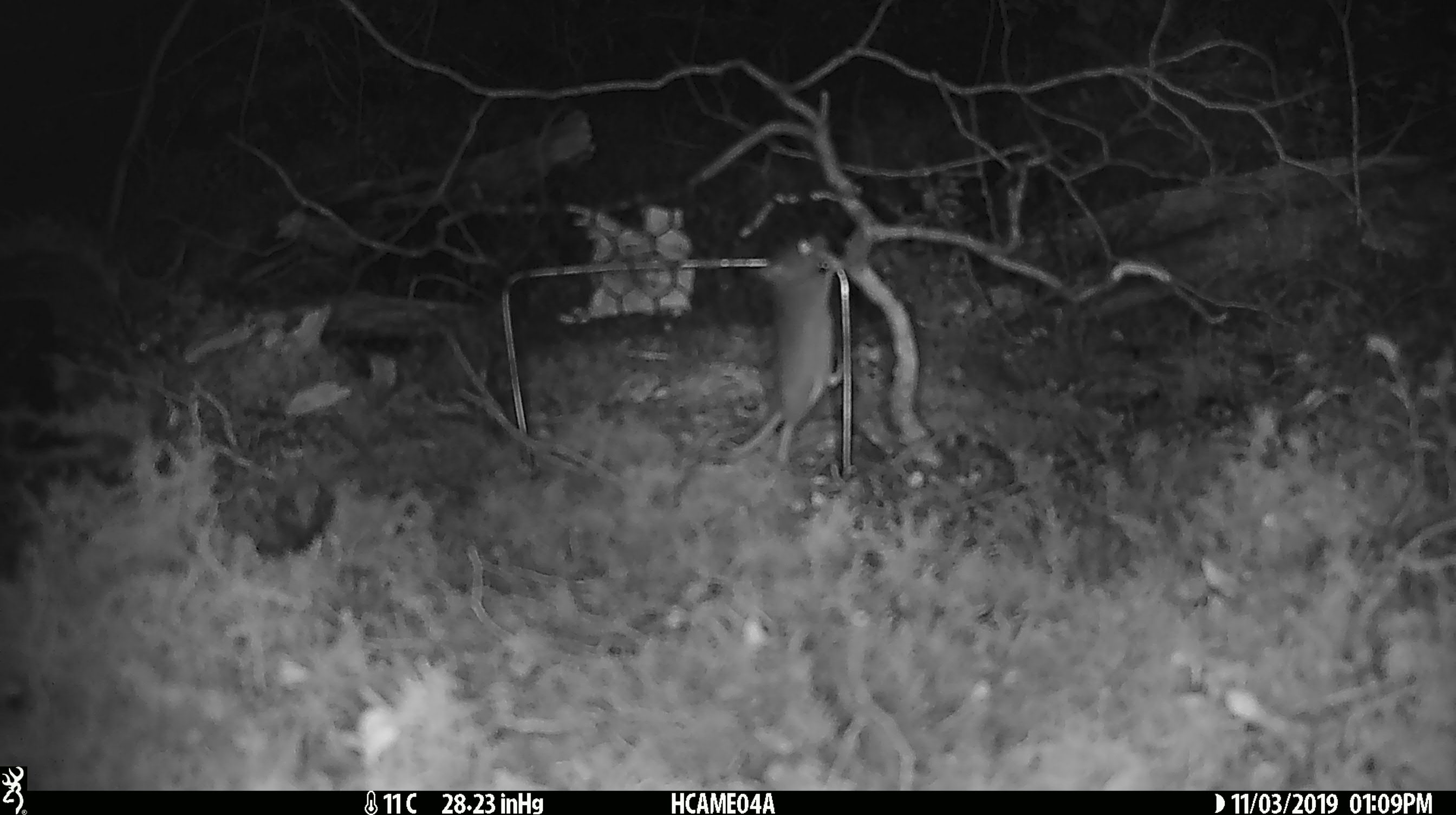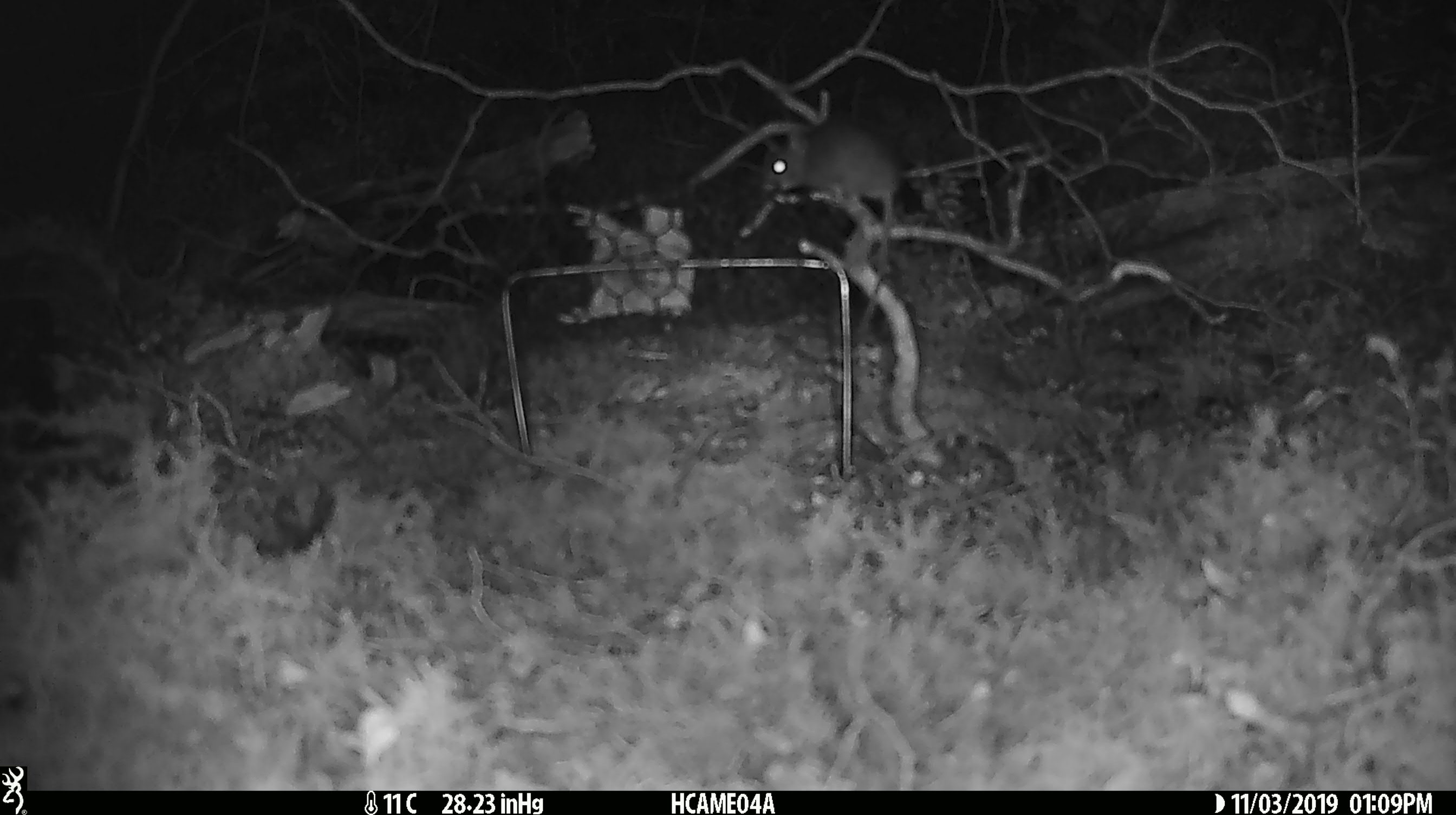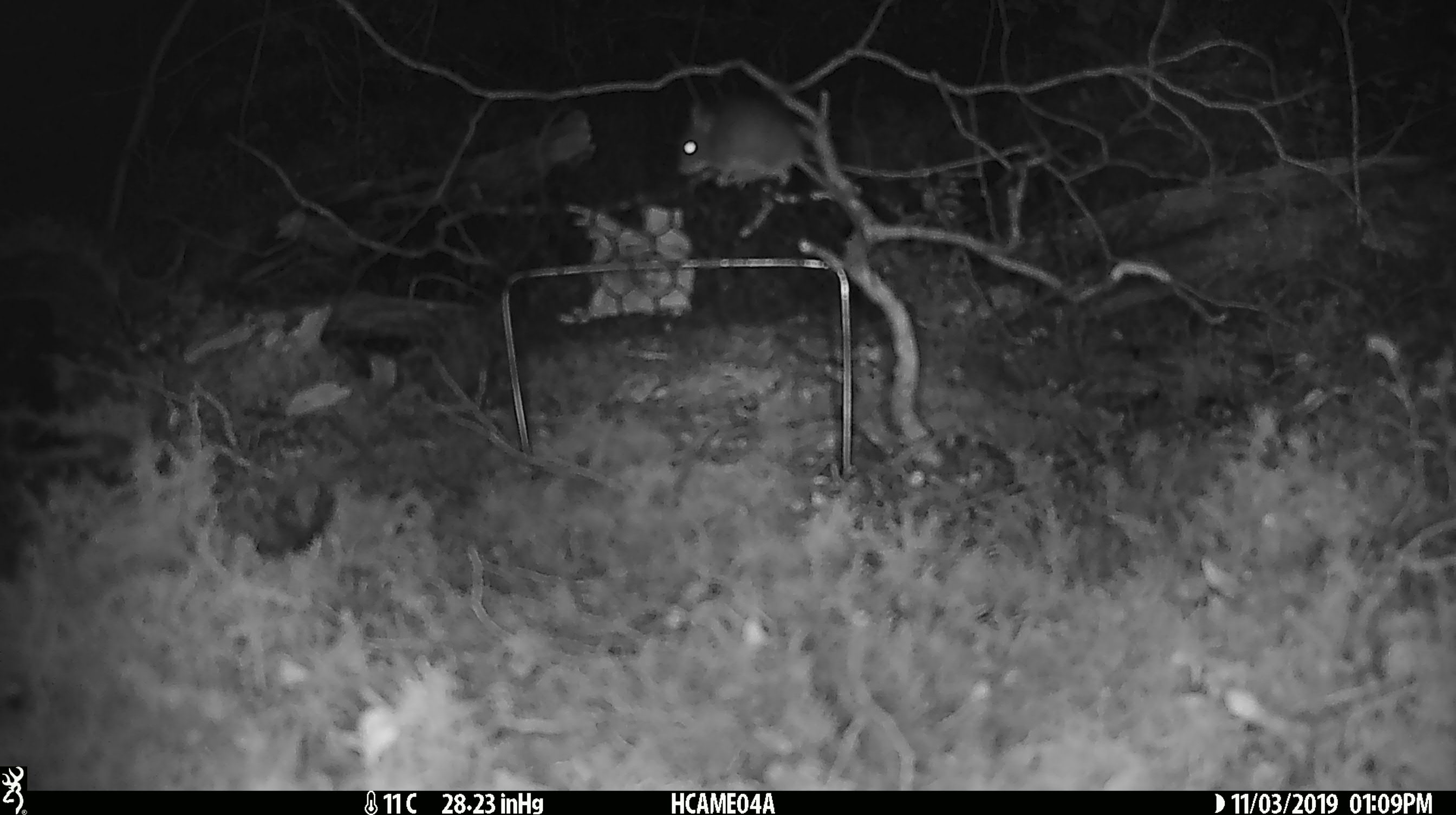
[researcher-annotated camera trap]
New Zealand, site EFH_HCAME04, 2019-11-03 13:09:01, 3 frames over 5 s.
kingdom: Animalia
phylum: Chordata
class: Mammalia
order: Rodentia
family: Muridae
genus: Mus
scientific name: Mus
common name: mouse